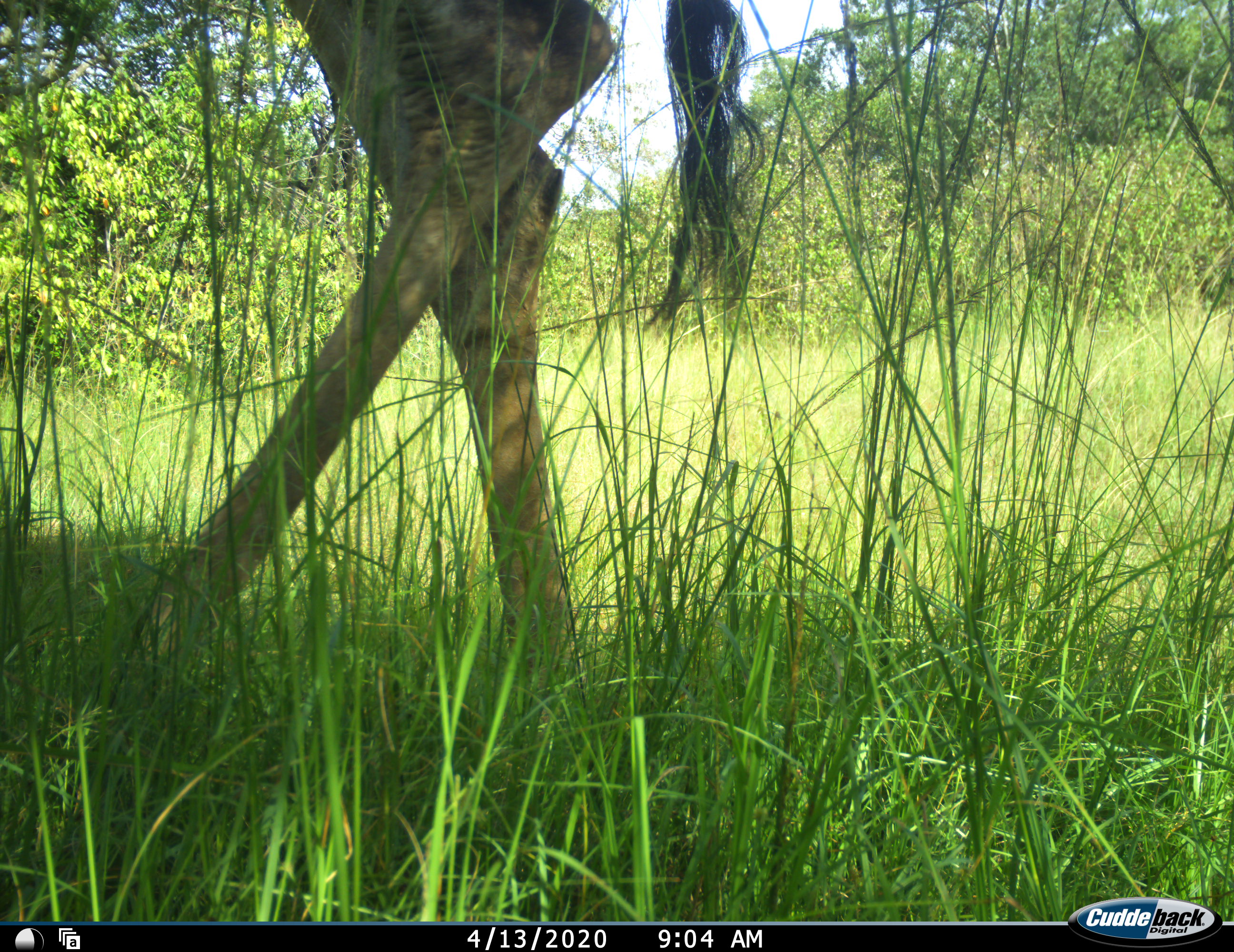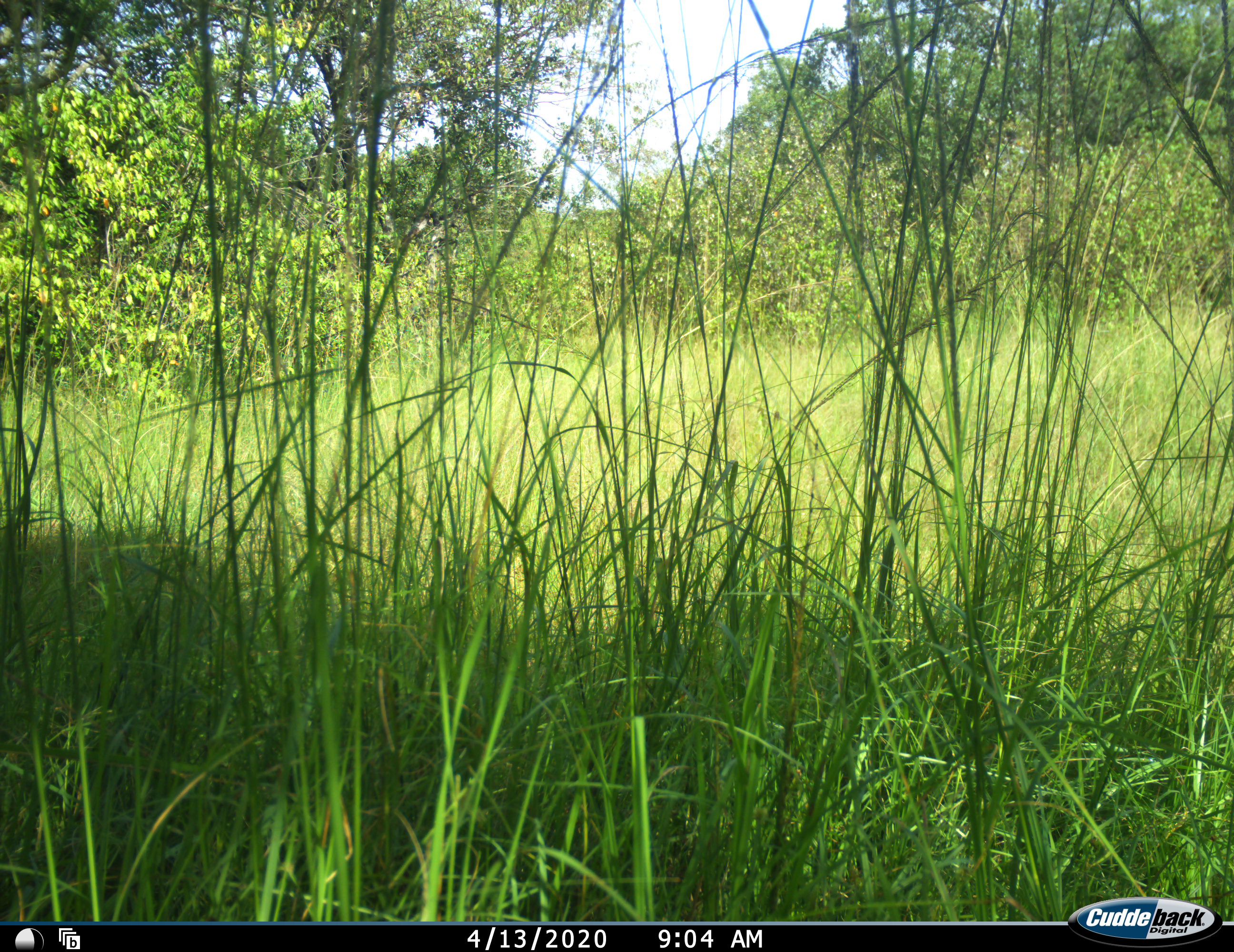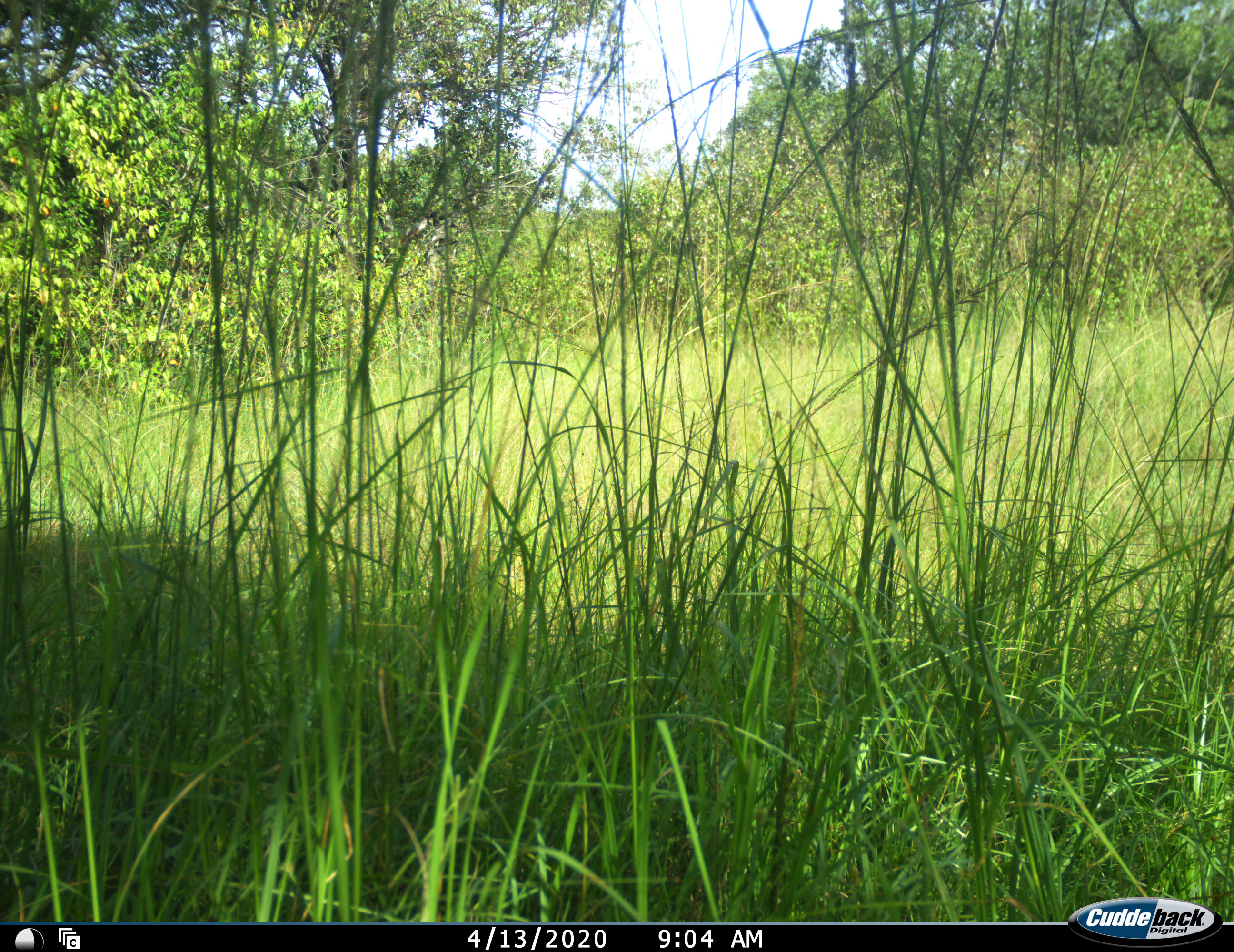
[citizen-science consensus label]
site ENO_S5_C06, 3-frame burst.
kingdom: Animalia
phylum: Chordata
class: Mammalia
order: Artiodactyla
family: Giraffidae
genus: Giraffa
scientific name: Giraffa camelopardalis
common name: giraffe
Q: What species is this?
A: Giraffe (Giraffa camelopardalis).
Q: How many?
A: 1.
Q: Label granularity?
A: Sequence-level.